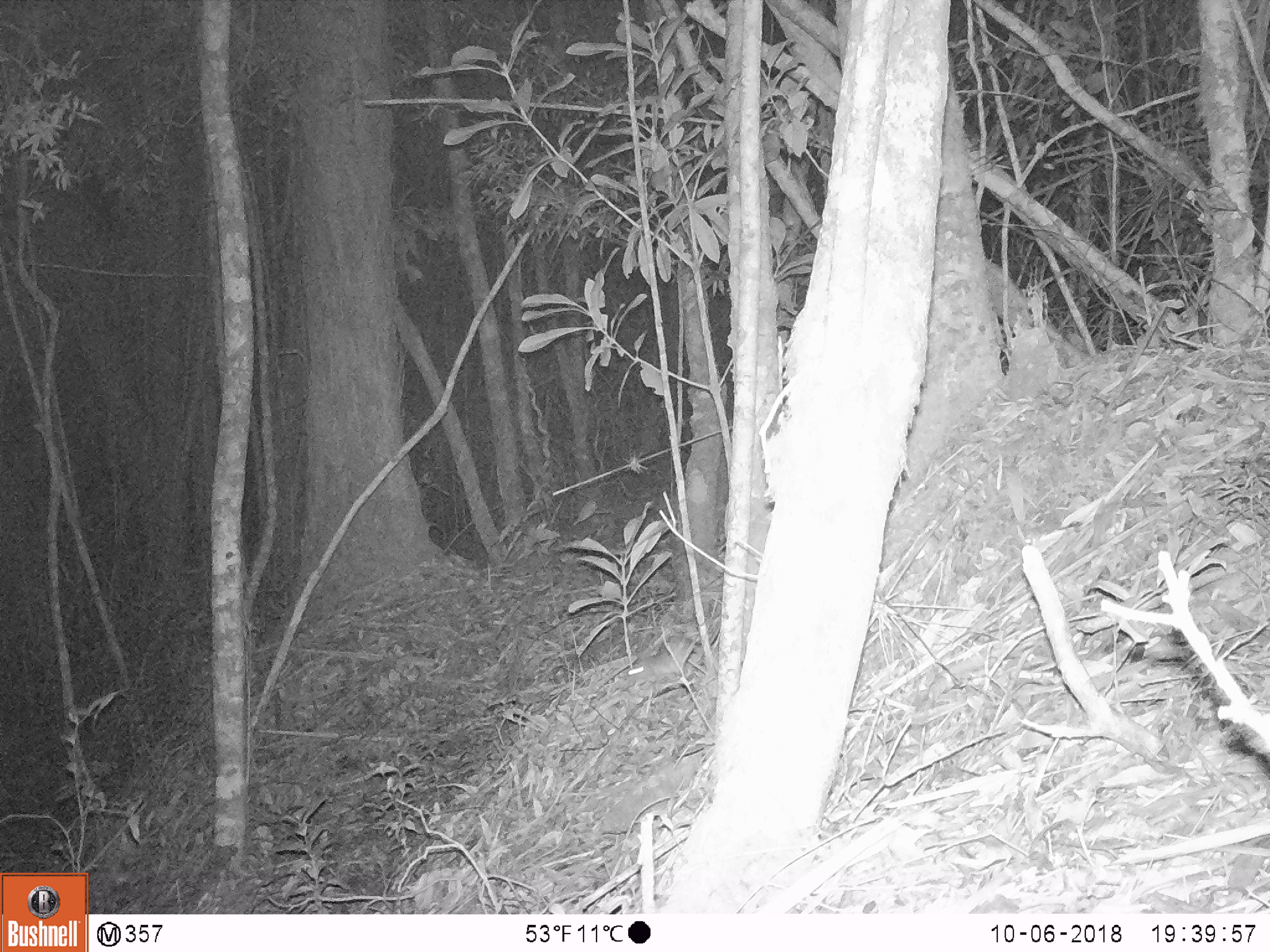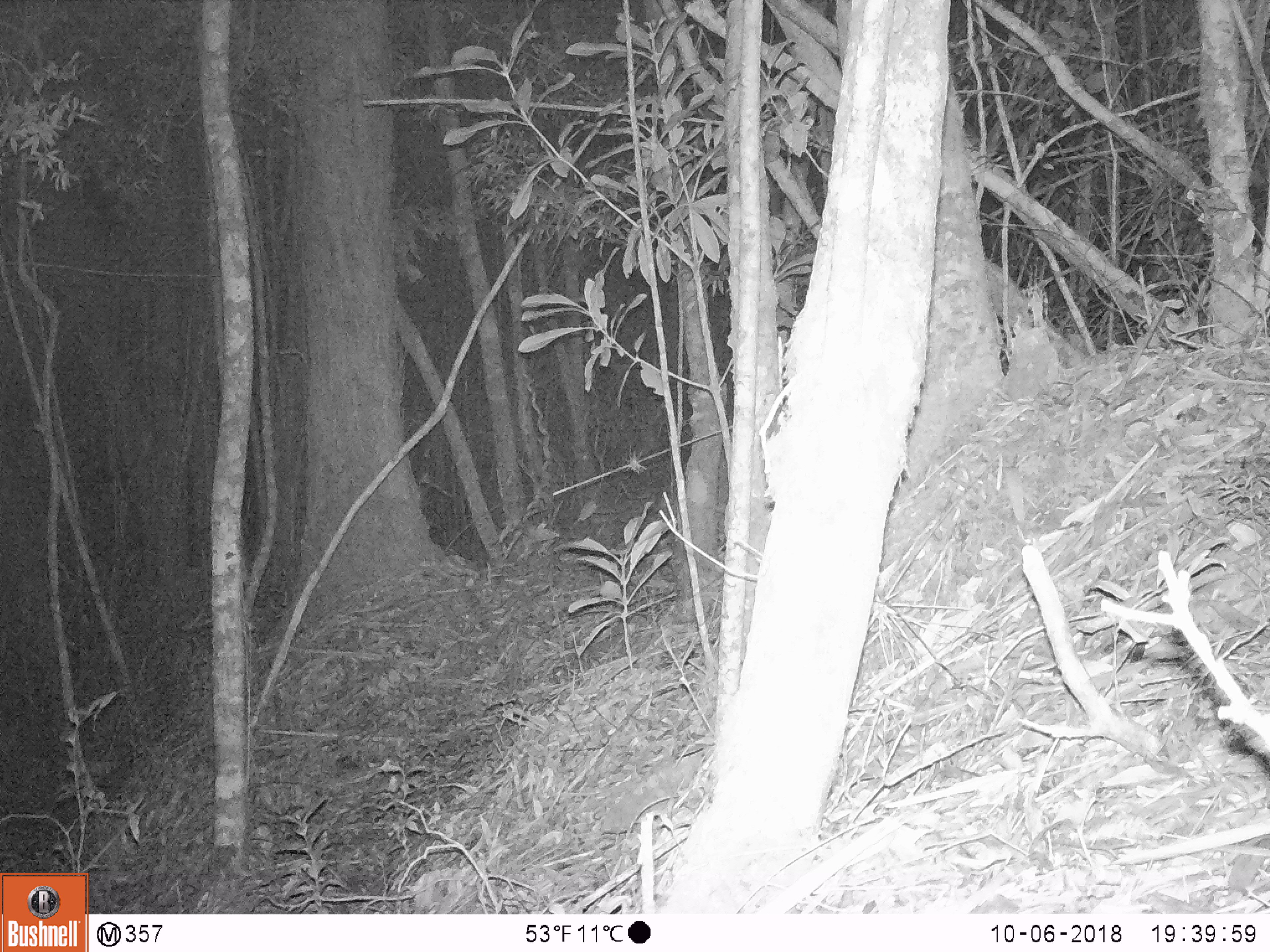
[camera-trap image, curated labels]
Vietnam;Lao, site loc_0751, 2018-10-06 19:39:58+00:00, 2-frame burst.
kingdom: Animalia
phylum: Chordata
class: Mammalia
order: Rodentia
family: Muridae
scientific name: Muridae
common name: old-world mice and rats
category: unidentified murid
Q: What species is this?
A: Unidentified murid (old-world mice and rats) (Muridae).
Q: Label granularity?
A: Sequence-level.